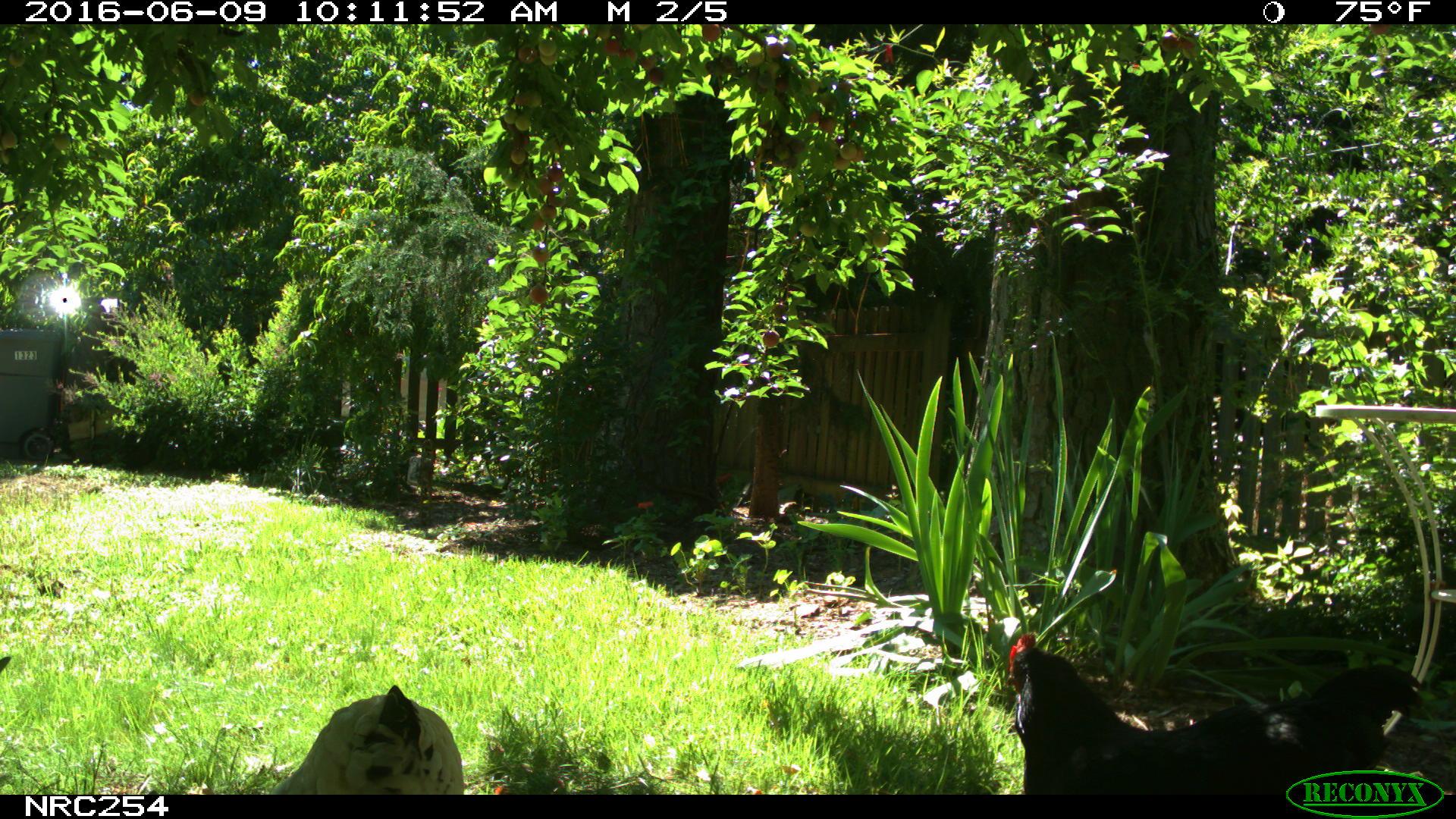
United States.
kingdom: Animalia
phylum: Chordata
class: Aves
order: Galliformes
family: Phasianidae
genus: Gallus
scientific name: Gallus gallus domesticus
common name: domestic chicken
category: Chicken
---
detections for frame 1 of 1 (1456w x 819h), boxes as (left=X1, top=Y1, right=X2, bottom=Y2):
Chicken: (left=990, top=638, right=1437, bottom=806); (left=257, top=686, right=472, bottom=789)